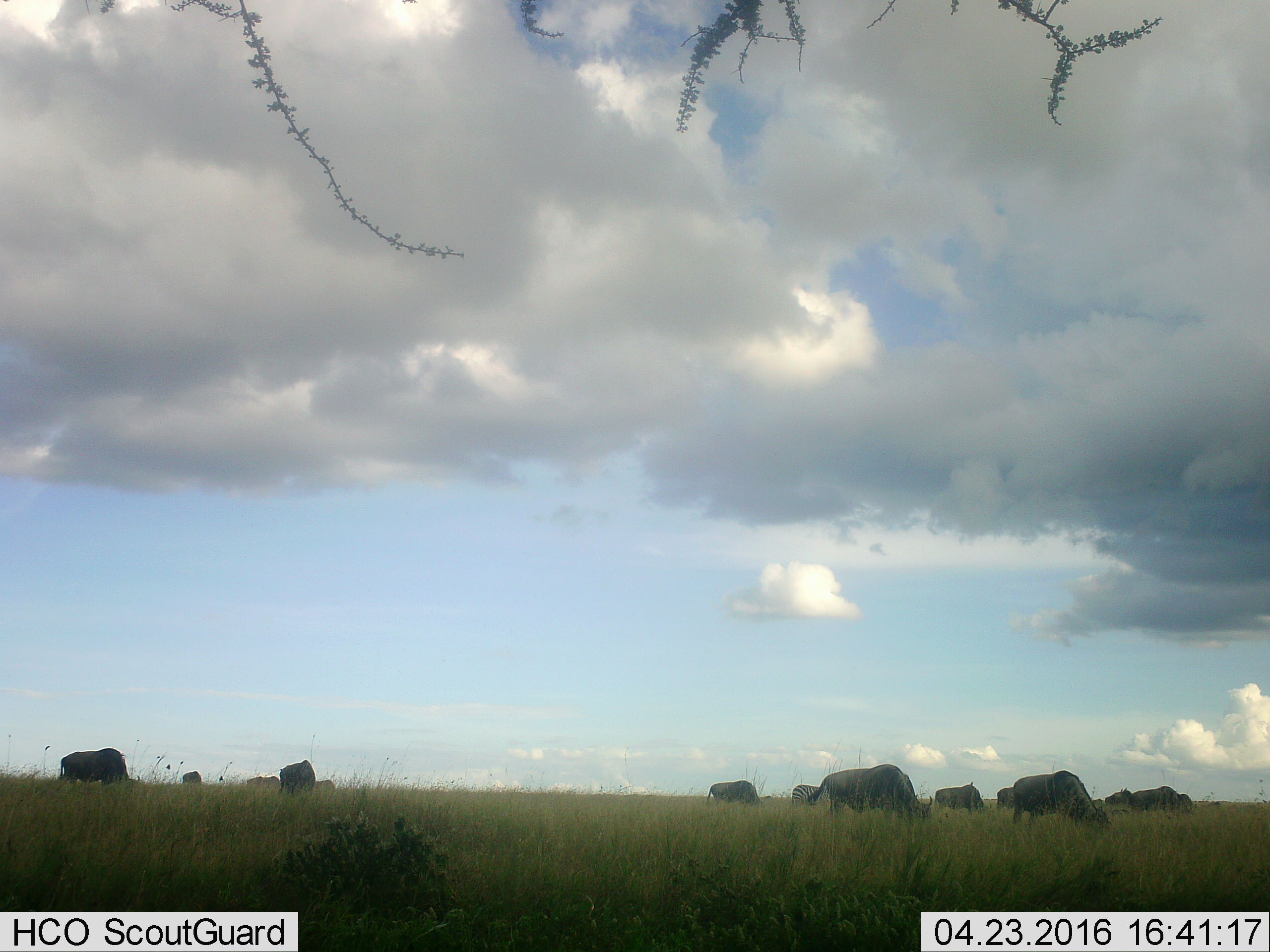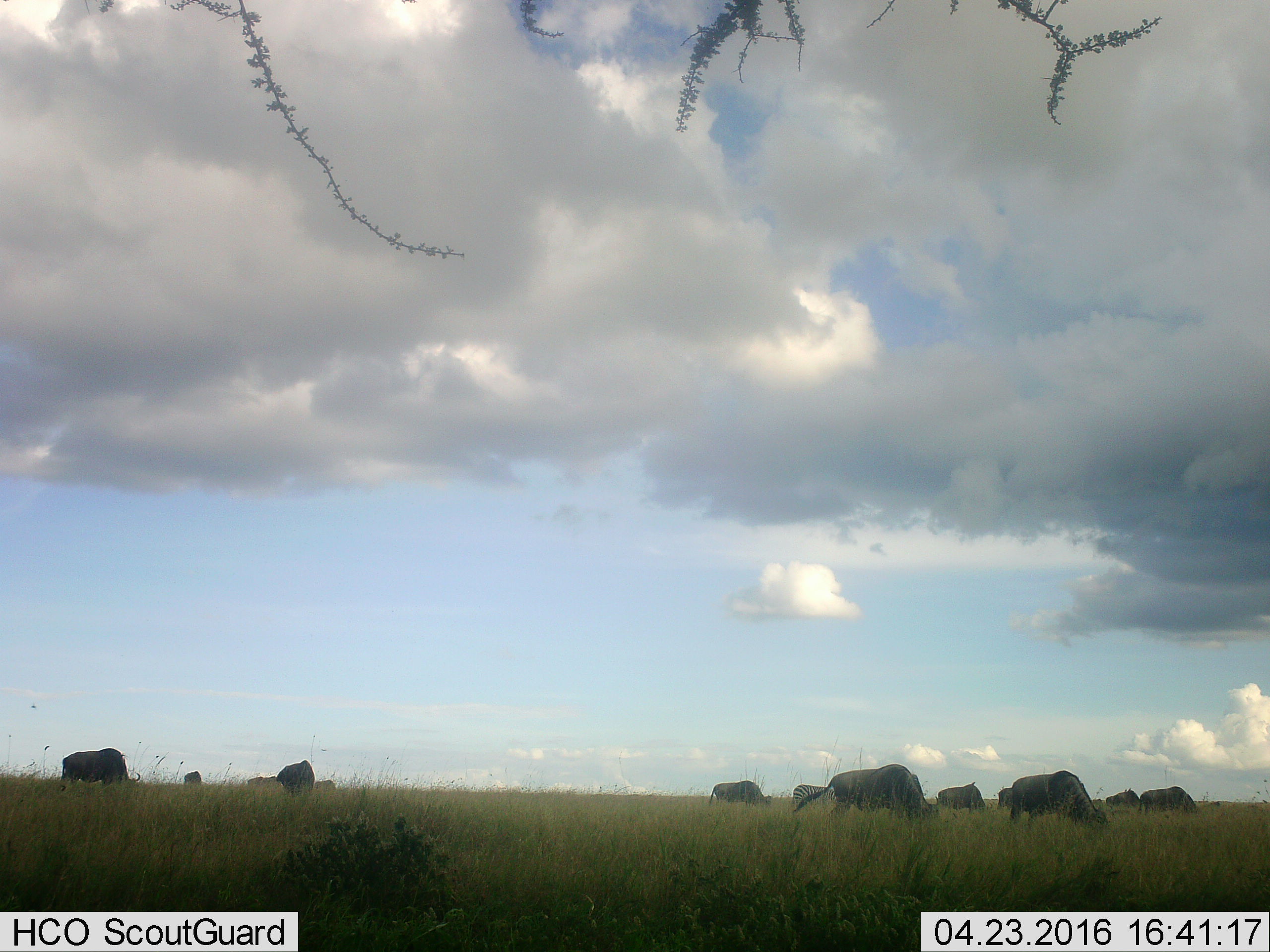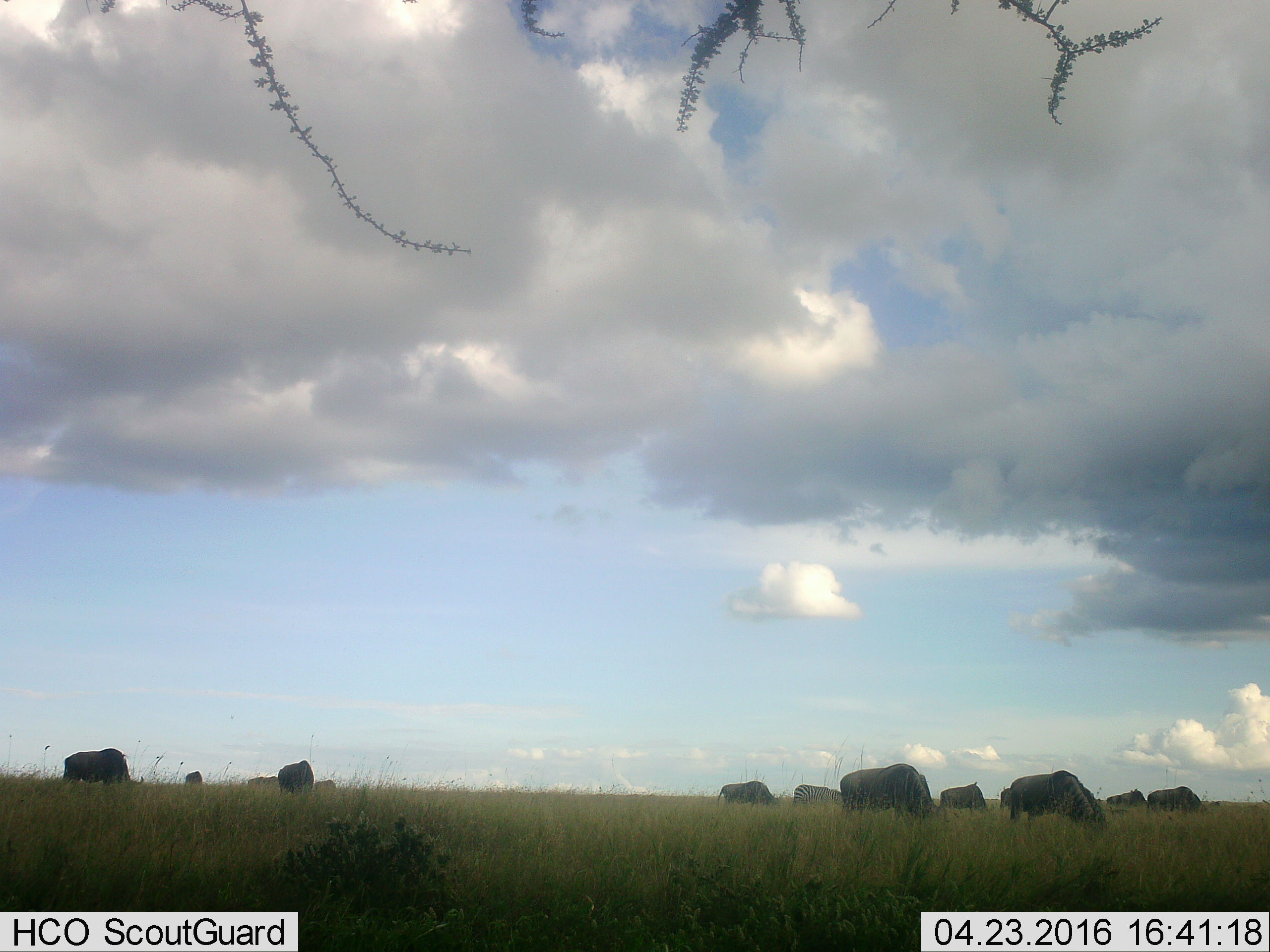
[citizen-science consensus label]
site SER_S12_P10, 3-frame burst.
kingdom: Animalia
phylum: Chordata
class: Mammalia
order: Artiodactyla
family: Bovidae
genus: Connochaetes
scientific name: Connochaetes taurinus taurinus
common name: blue wildebeest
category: wildebeestblue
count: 11-50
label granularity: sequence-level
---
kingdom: Animalia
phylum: Chordata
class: Mammalia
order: Perissodactyla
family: Equidae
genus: Equus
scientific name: Equus quagga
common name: plains zebra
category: zebraplains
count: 1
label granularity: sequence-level